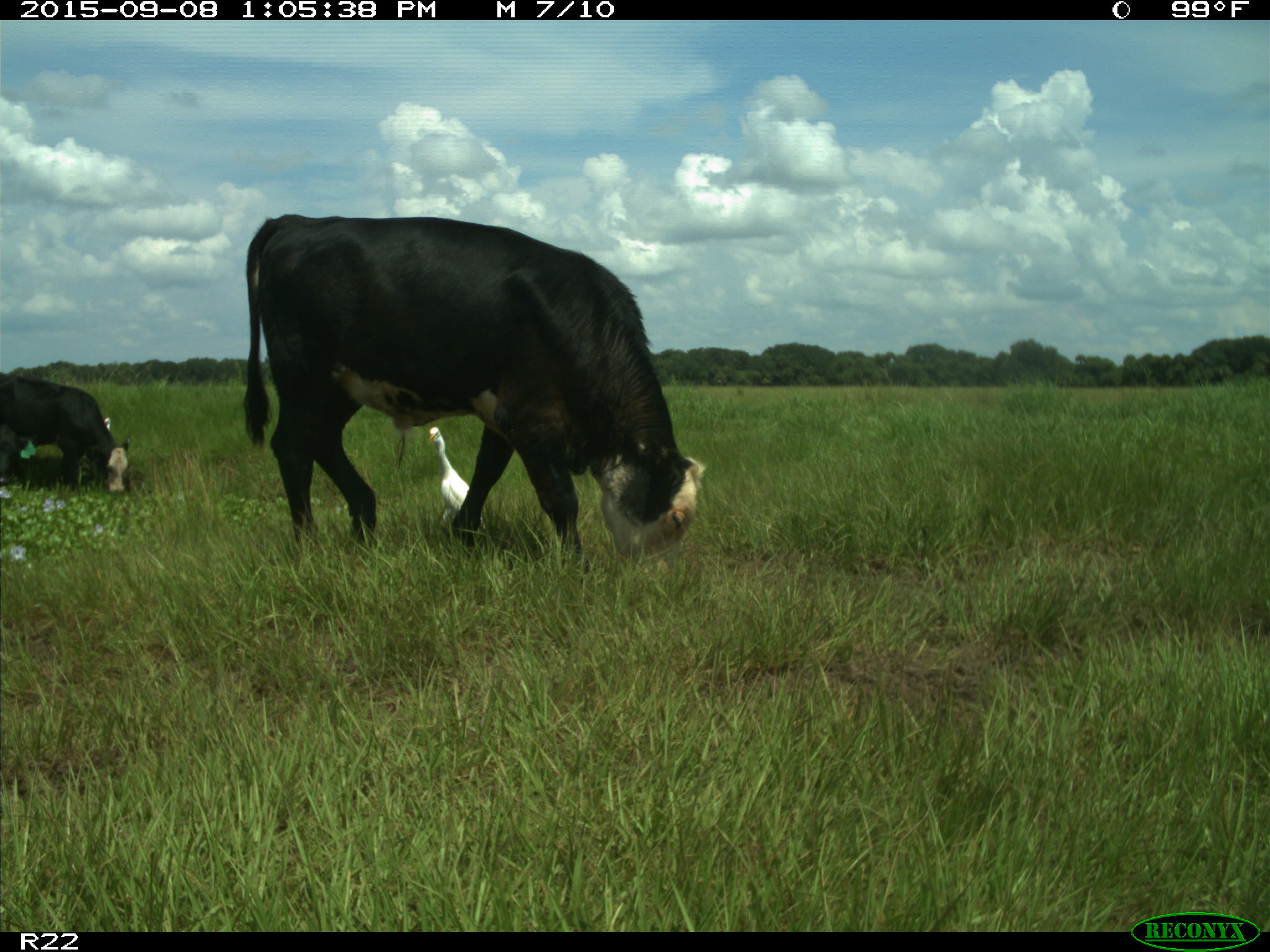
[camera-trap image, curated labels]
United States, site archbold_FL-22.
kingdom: Animalia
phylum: Chordata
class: Mammalia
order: Artiodactyla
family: Bovidae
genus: Bos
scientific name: Bos taurus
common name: domestic cow